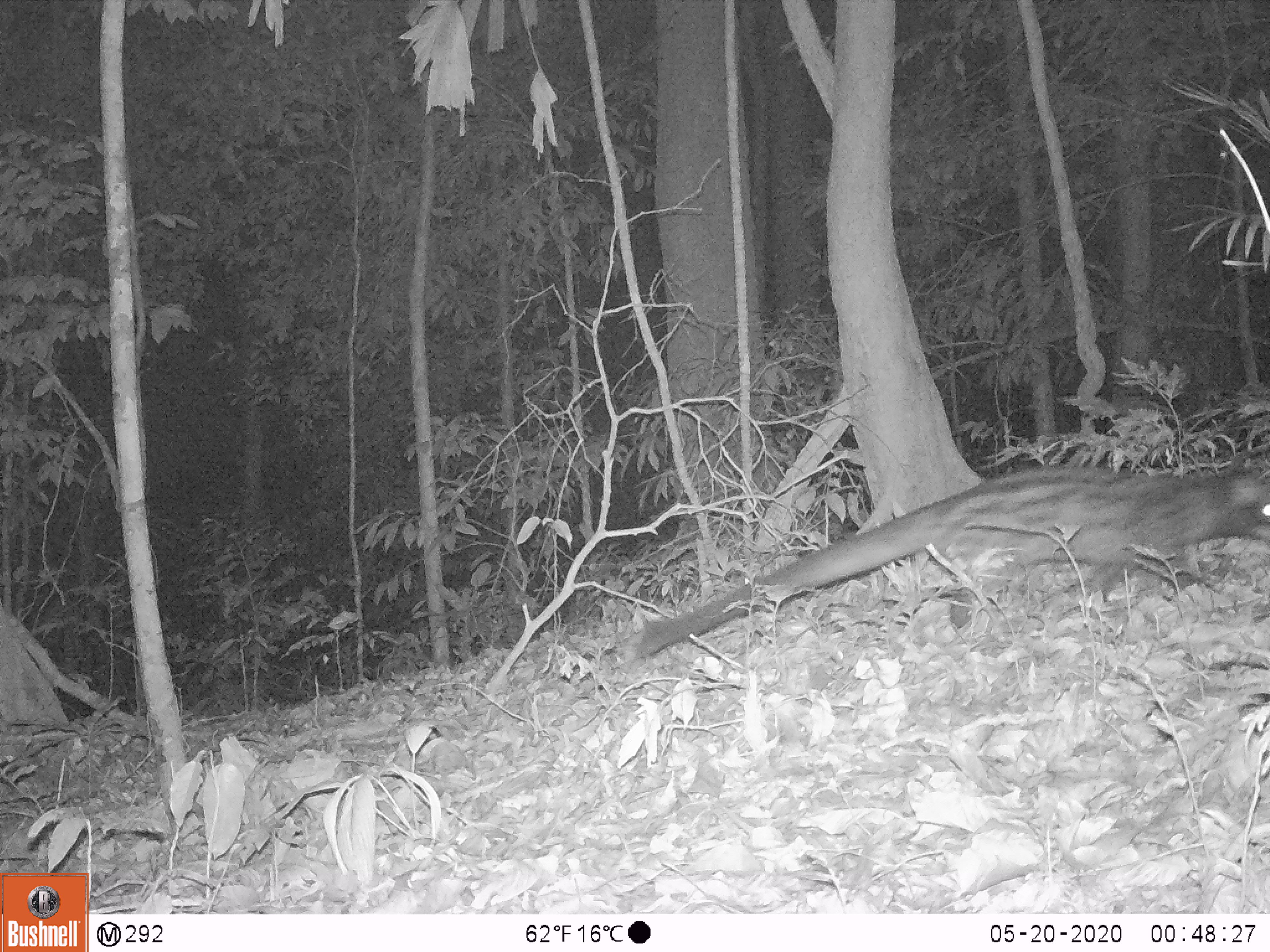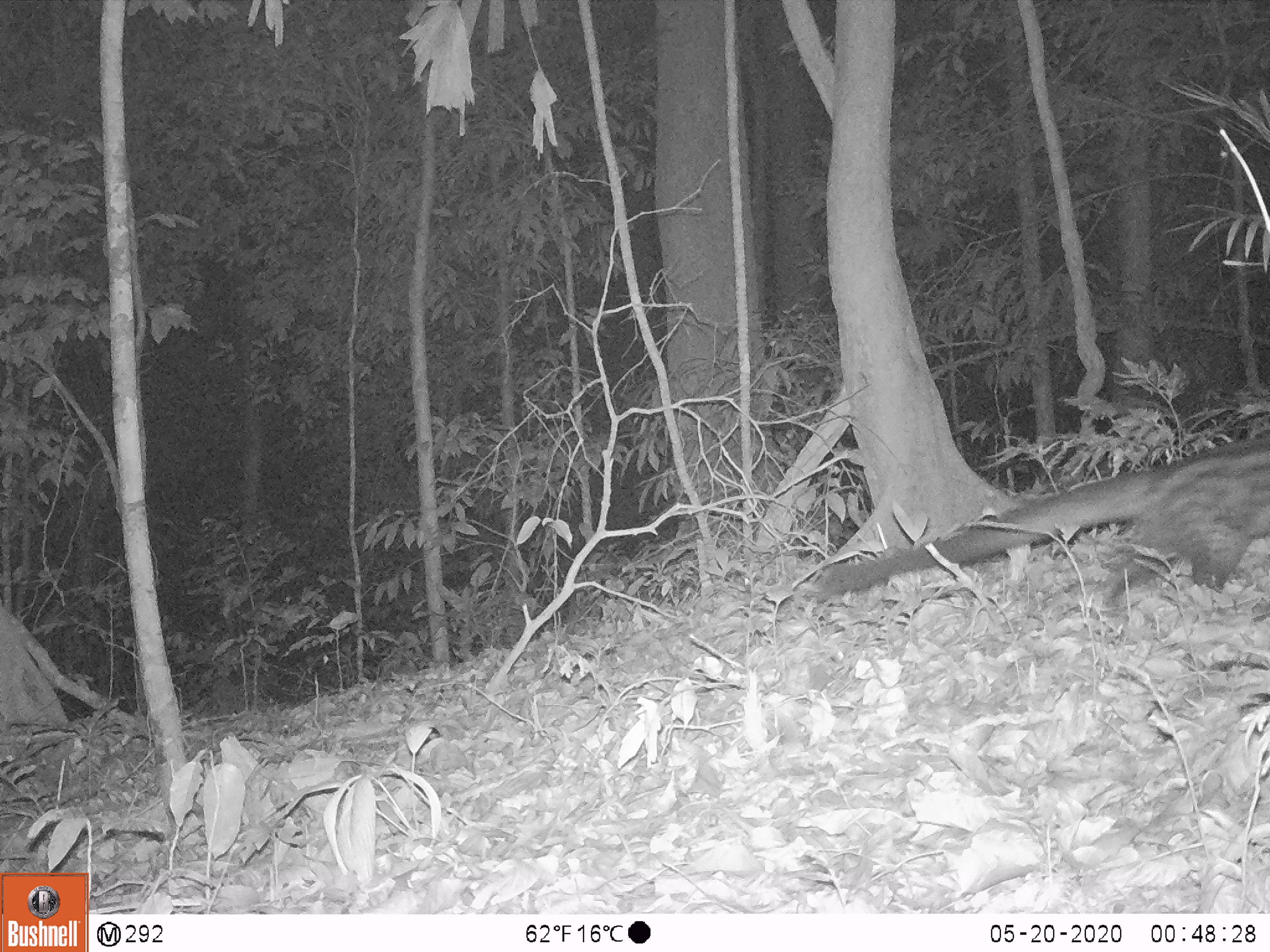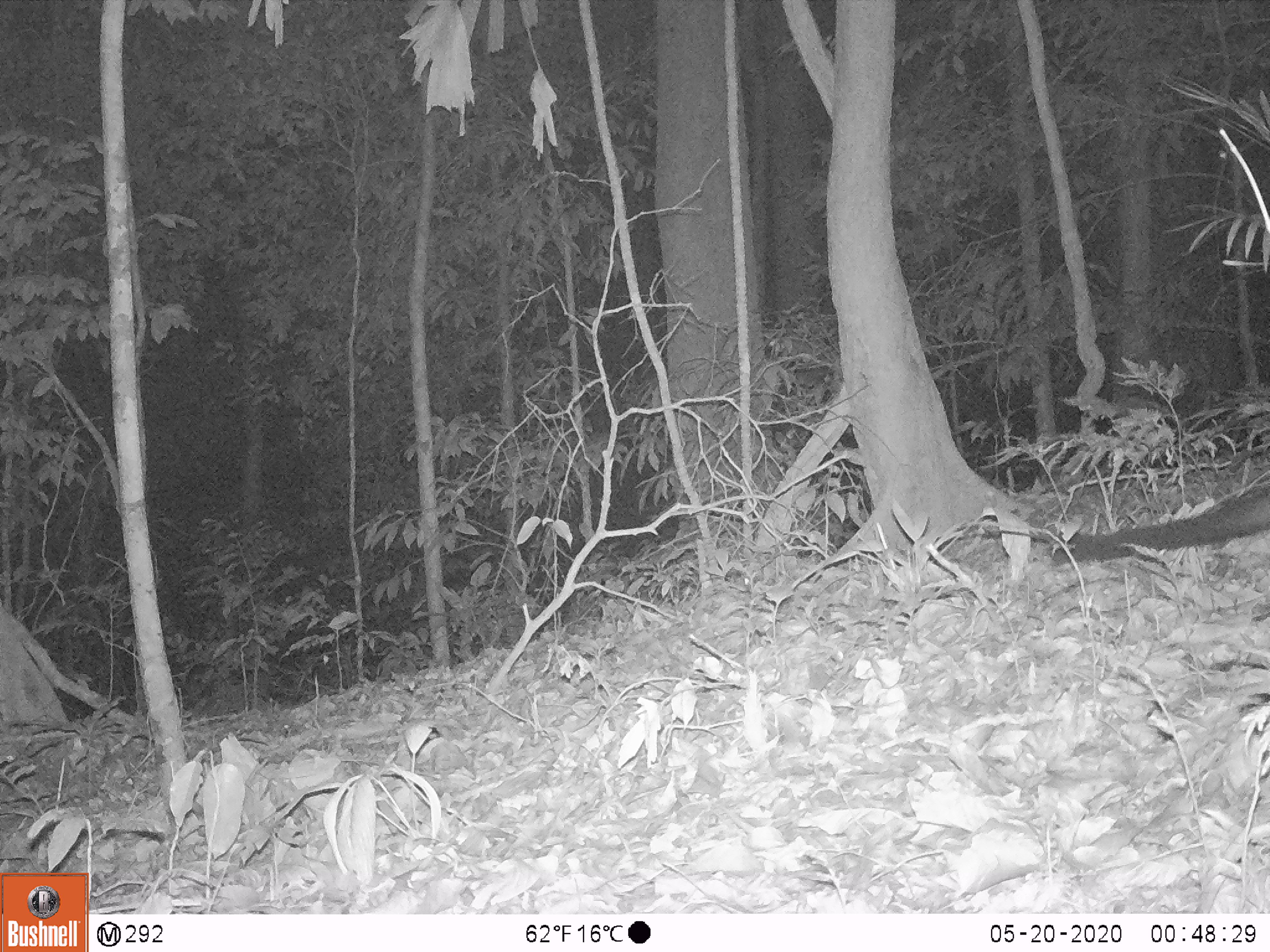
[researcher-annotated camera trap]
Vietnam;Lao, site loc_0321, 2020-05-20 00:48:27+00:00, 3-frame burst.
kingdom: Animalia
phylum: Chordata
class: Mammalia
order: Carnivora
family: Viverridae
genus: Paradoxurus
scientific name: Paradoxurus hermaphroditus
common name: common palm civet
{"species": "common palm civet (Paradoxurus hermaphroditus)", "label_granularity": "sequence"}